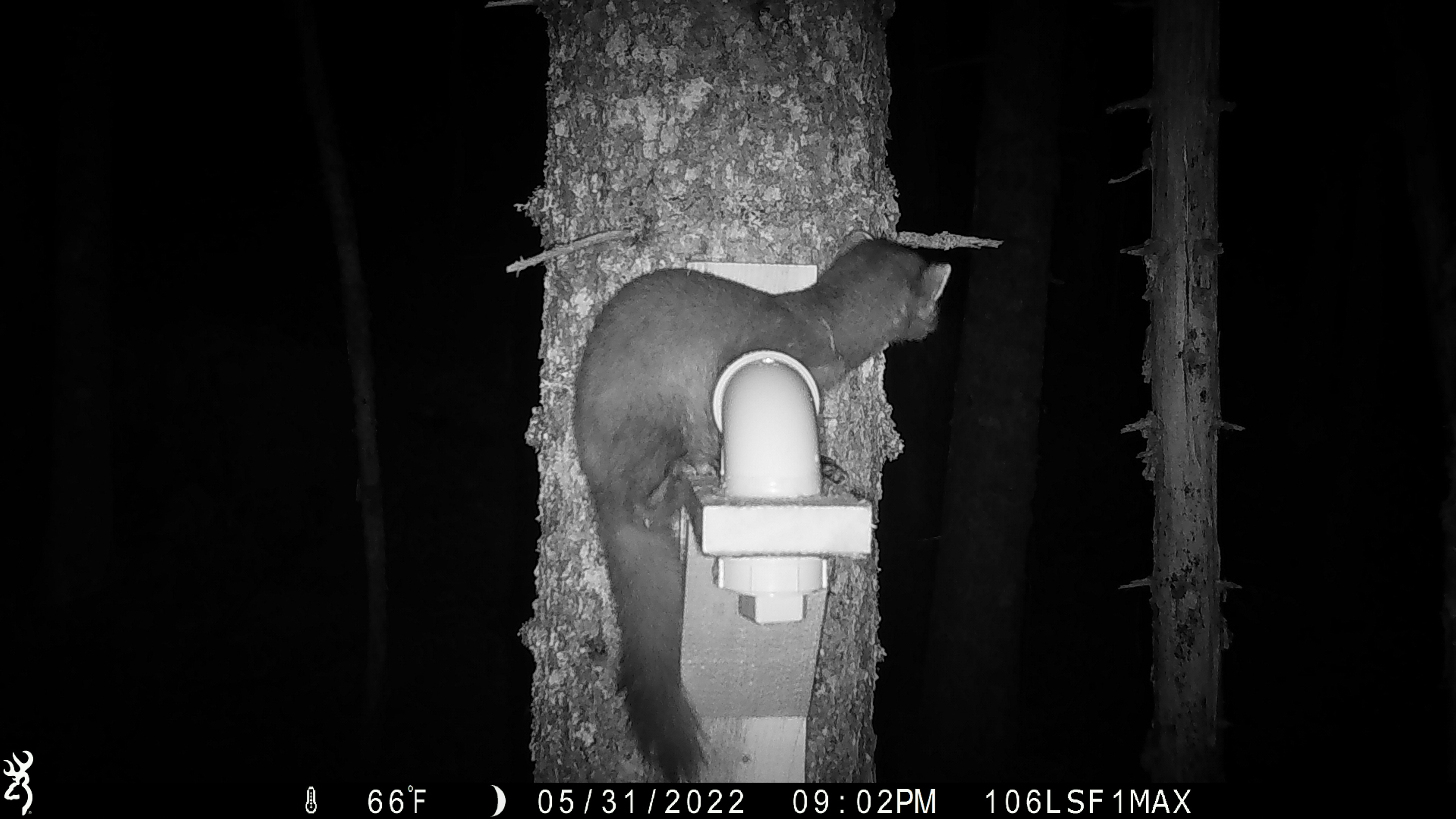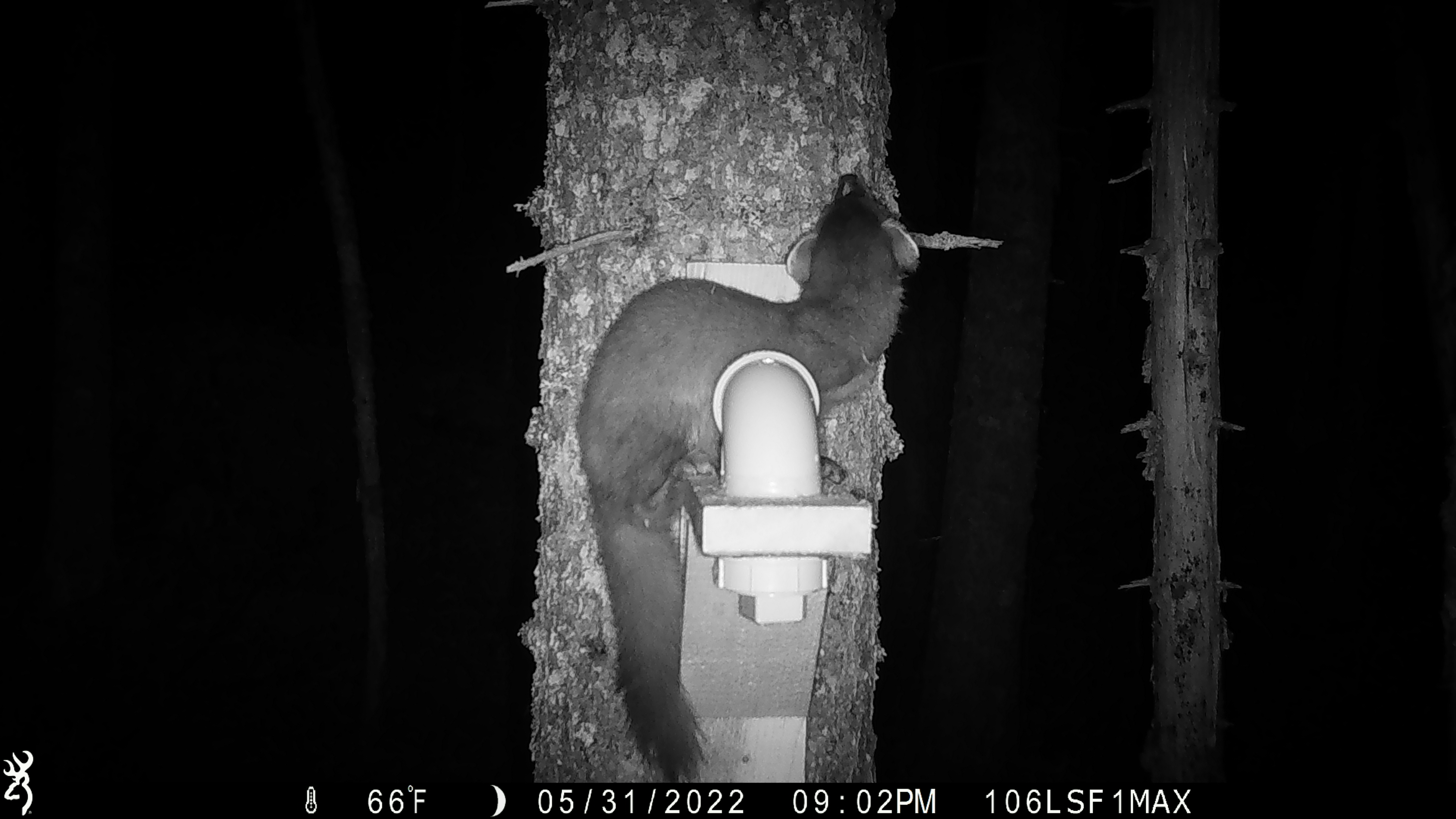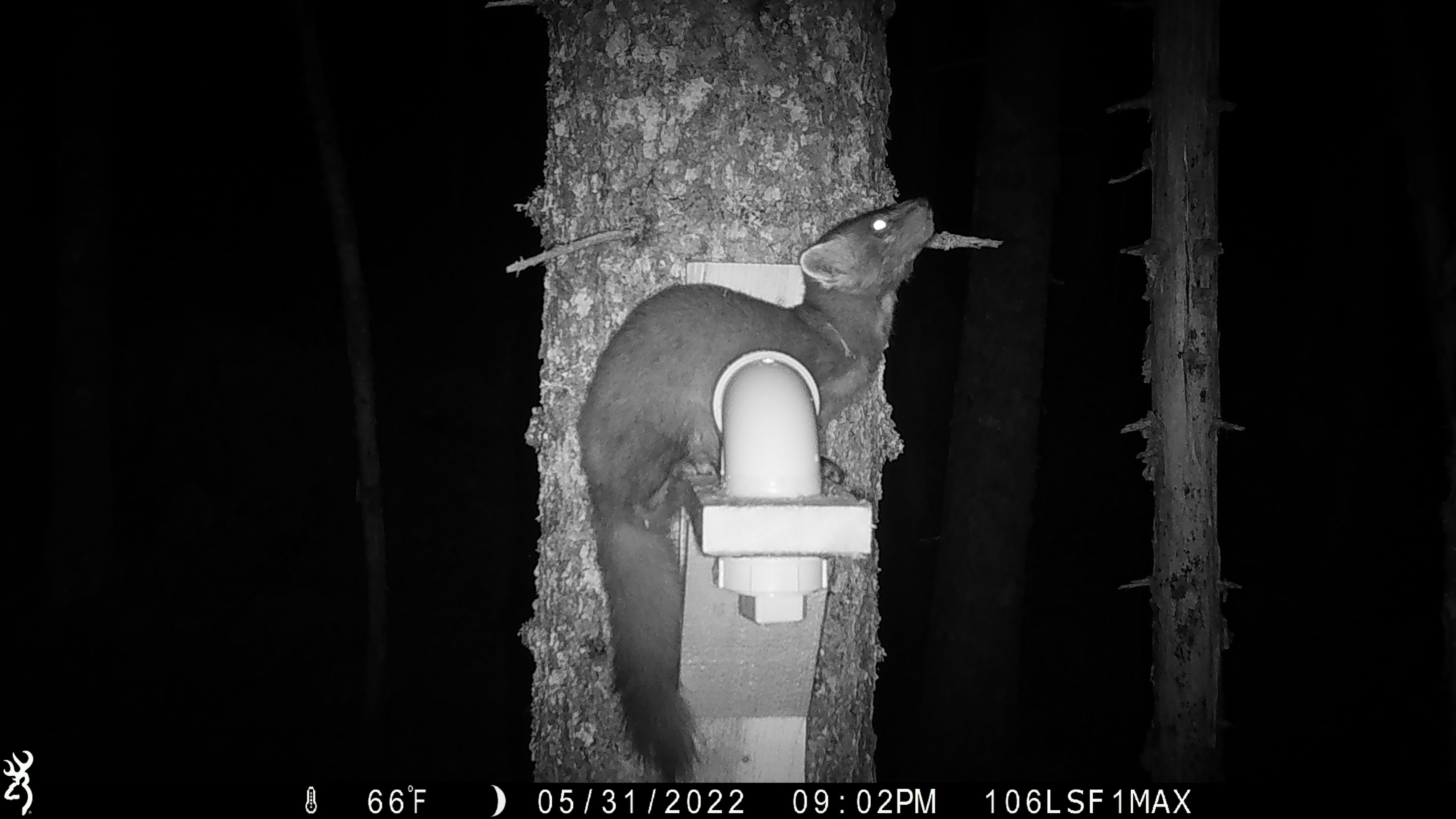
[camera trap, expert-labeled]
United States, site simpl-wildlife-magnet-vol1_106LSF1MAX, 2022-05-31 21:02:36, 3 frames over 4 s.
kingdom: Animalia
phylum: Chordata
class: Mammalia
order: Carnivora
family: Mustelidae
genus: Martes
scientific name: Martes americana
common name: american marten